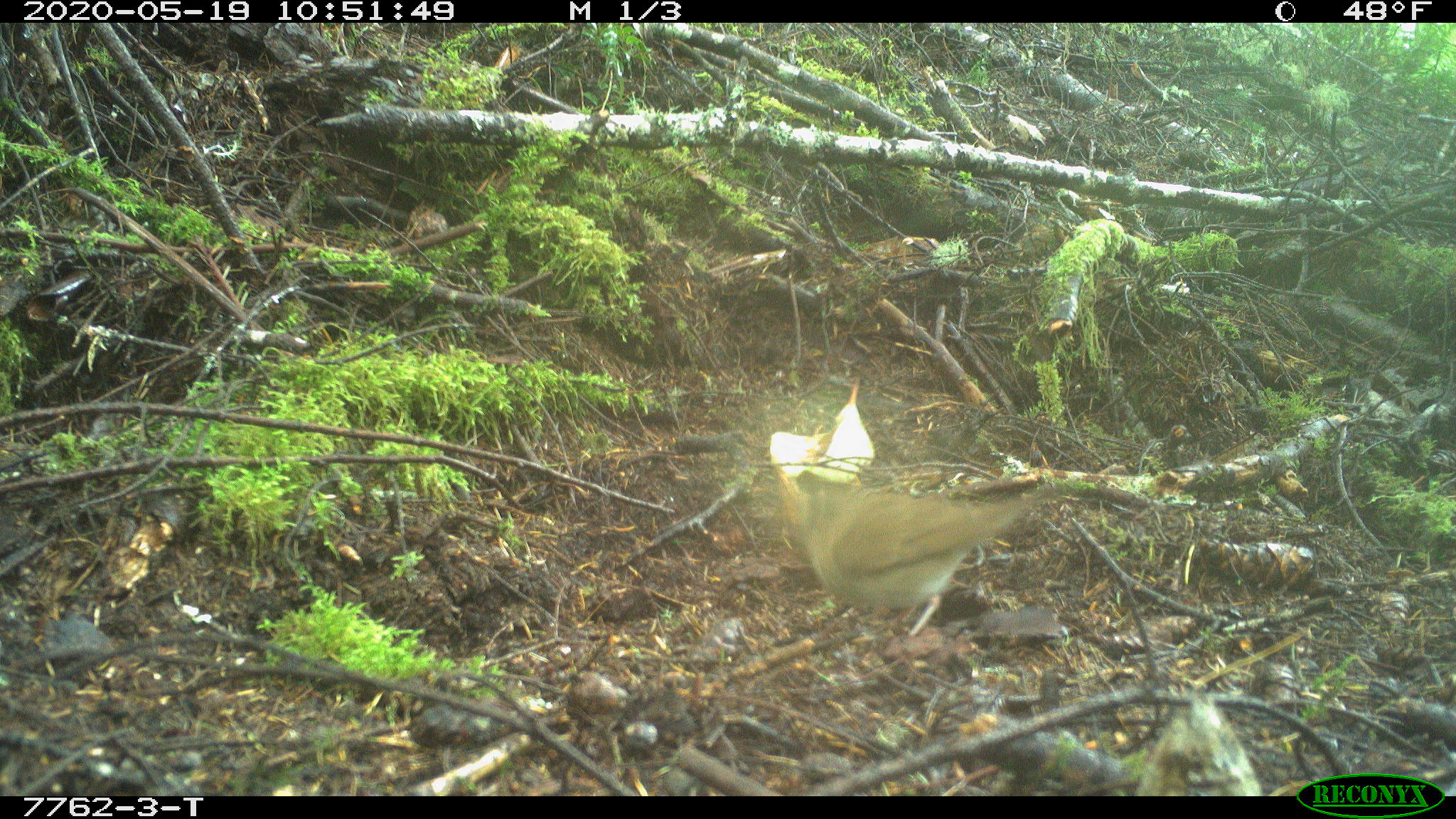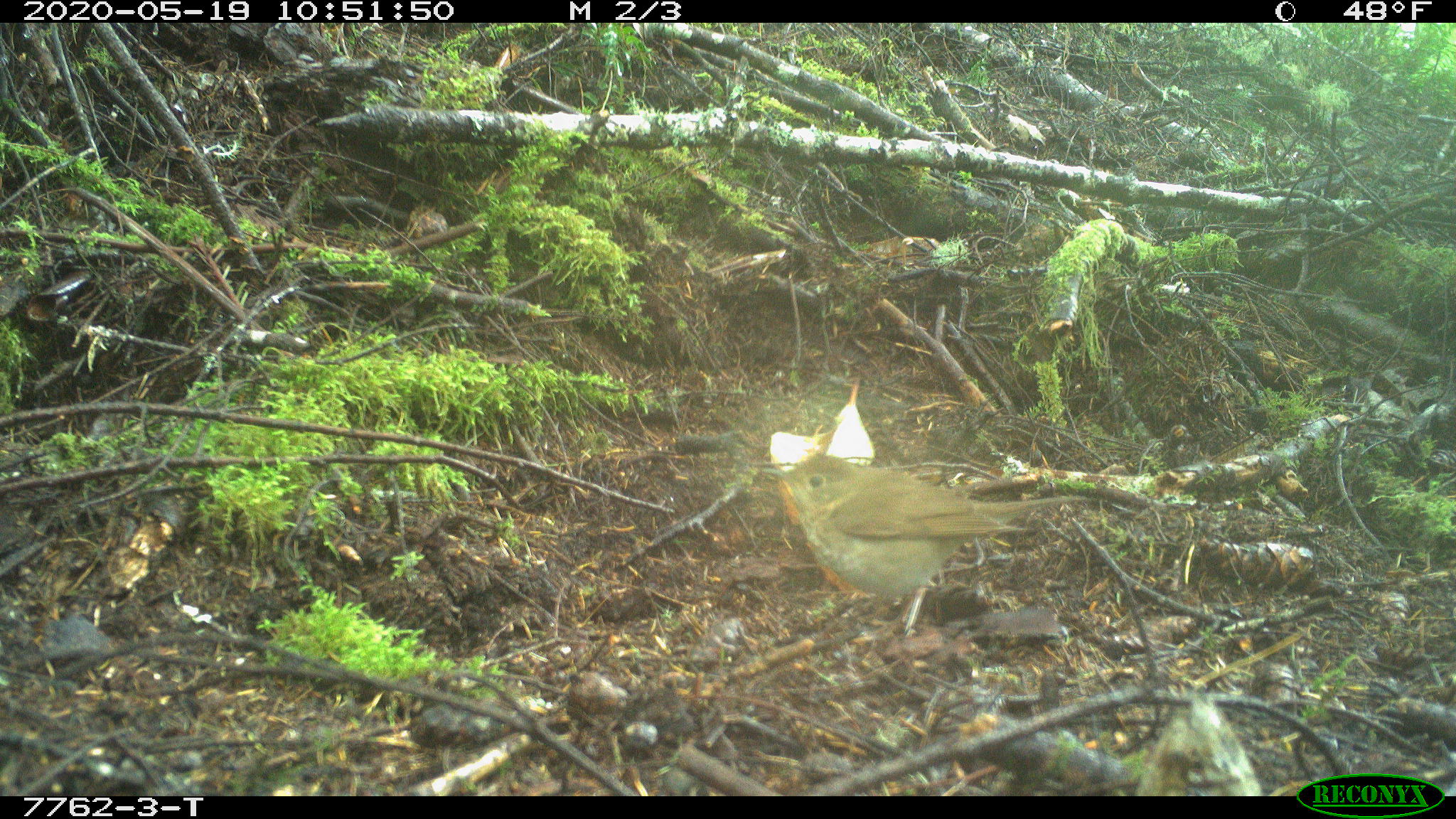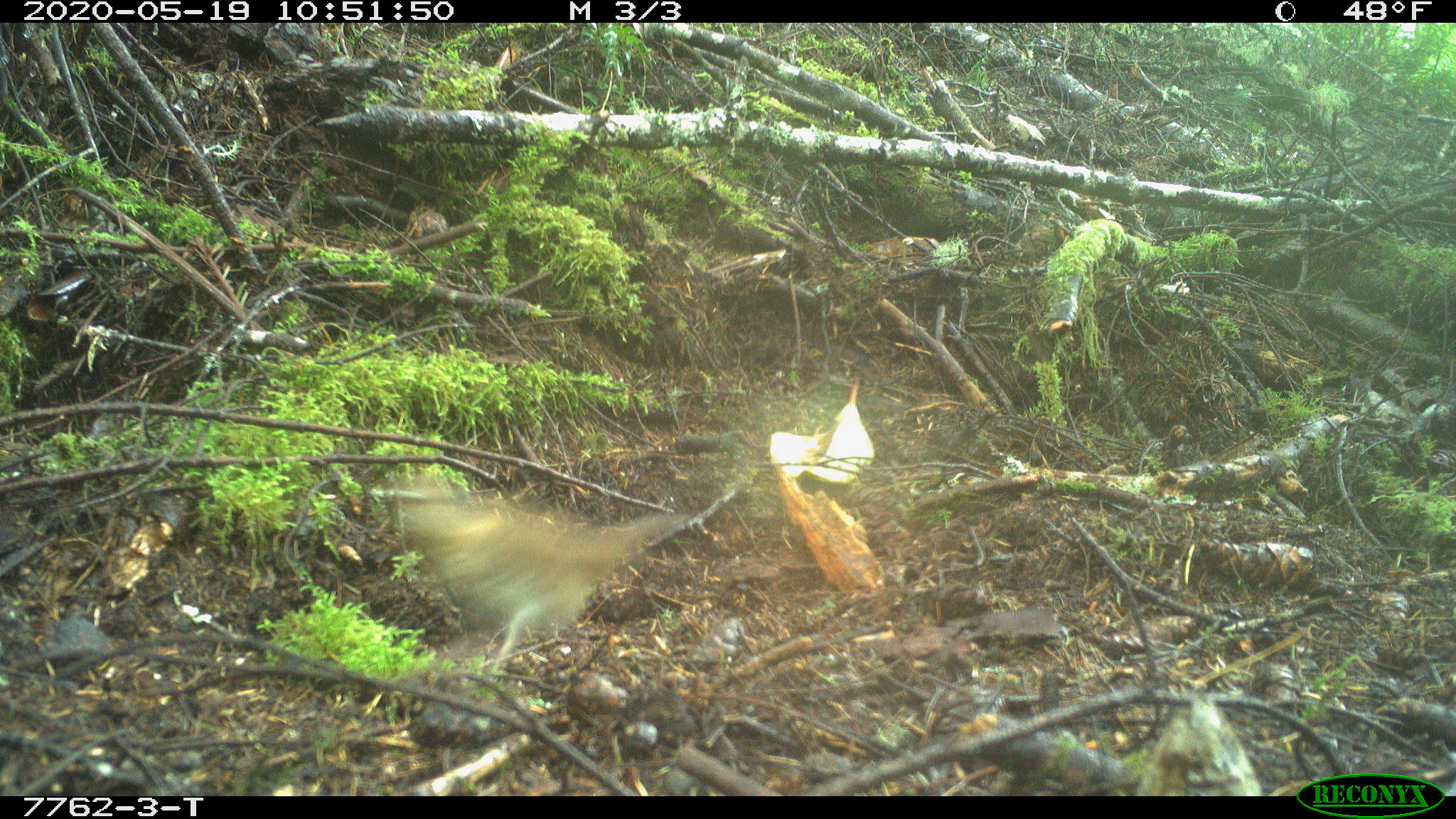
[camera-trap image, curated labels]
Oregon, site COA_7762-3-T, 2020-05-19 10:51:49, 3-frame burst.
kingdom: Animalia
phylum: Chordata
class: Aves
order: Passeriformes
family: Turdidae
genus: Catharus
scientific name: Catharus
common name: brown thrushes and nightingale-thrushes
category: catharus species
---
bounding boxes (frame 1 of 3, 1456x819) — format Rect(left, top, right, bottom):
catharus species: Rect(781, 465, 1044, 644)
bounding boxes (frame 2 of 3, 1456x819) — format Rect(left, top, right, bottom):
catharus species: Rect(749, 451, 1091, 636)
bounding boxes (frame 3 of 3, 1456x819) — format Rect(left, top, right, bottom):
catharus species: Rect(381, 469, 711, 679)